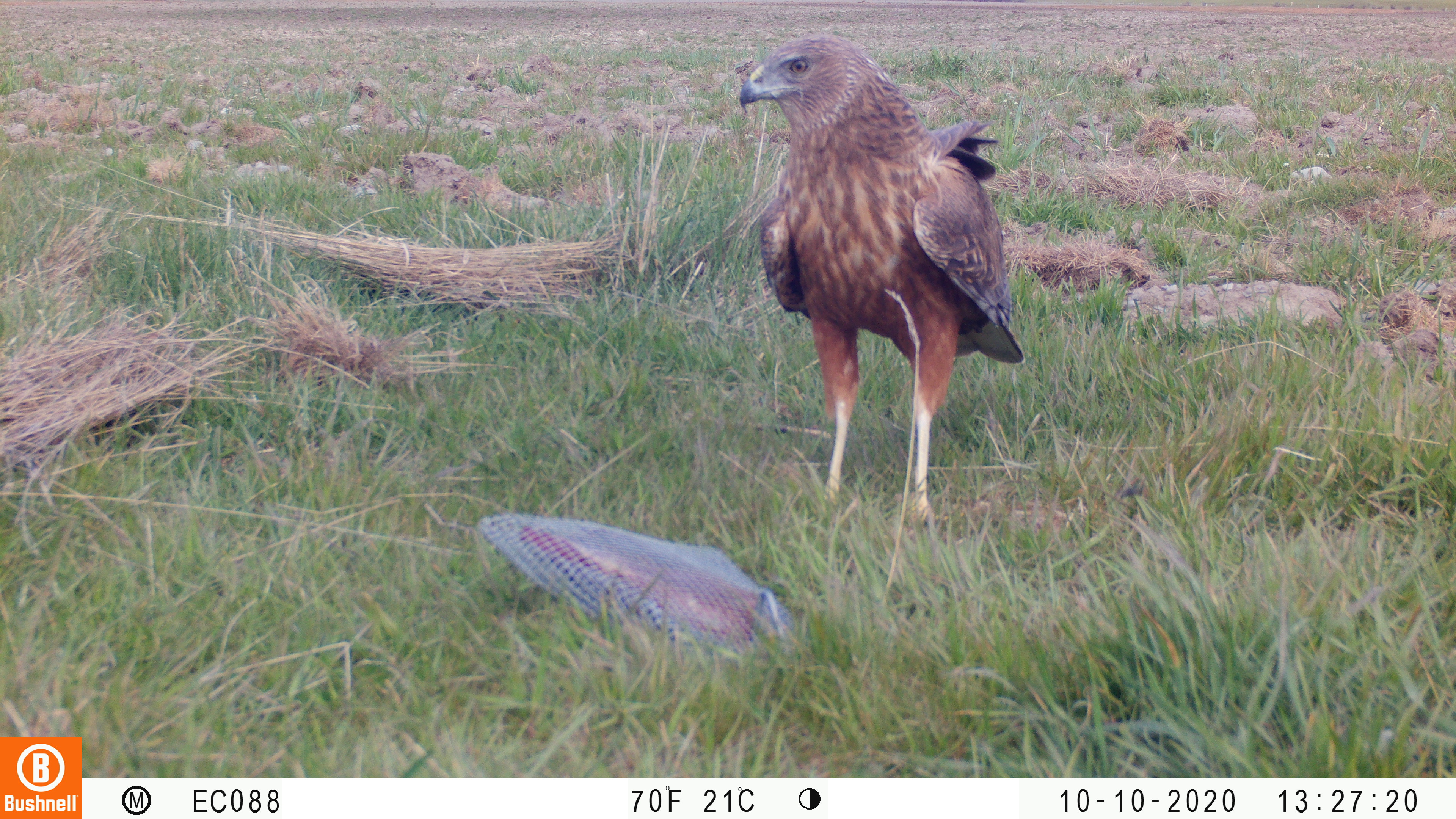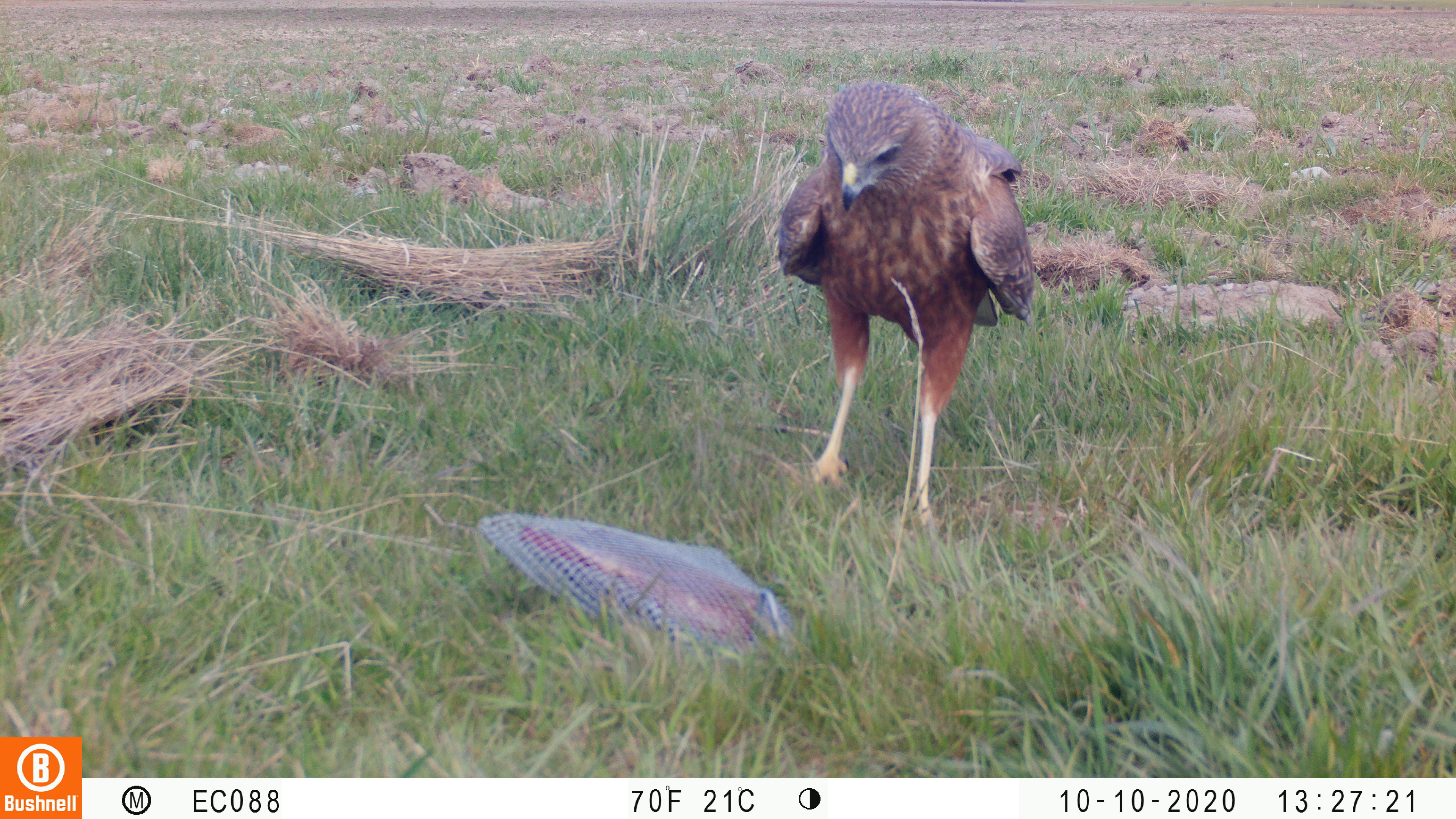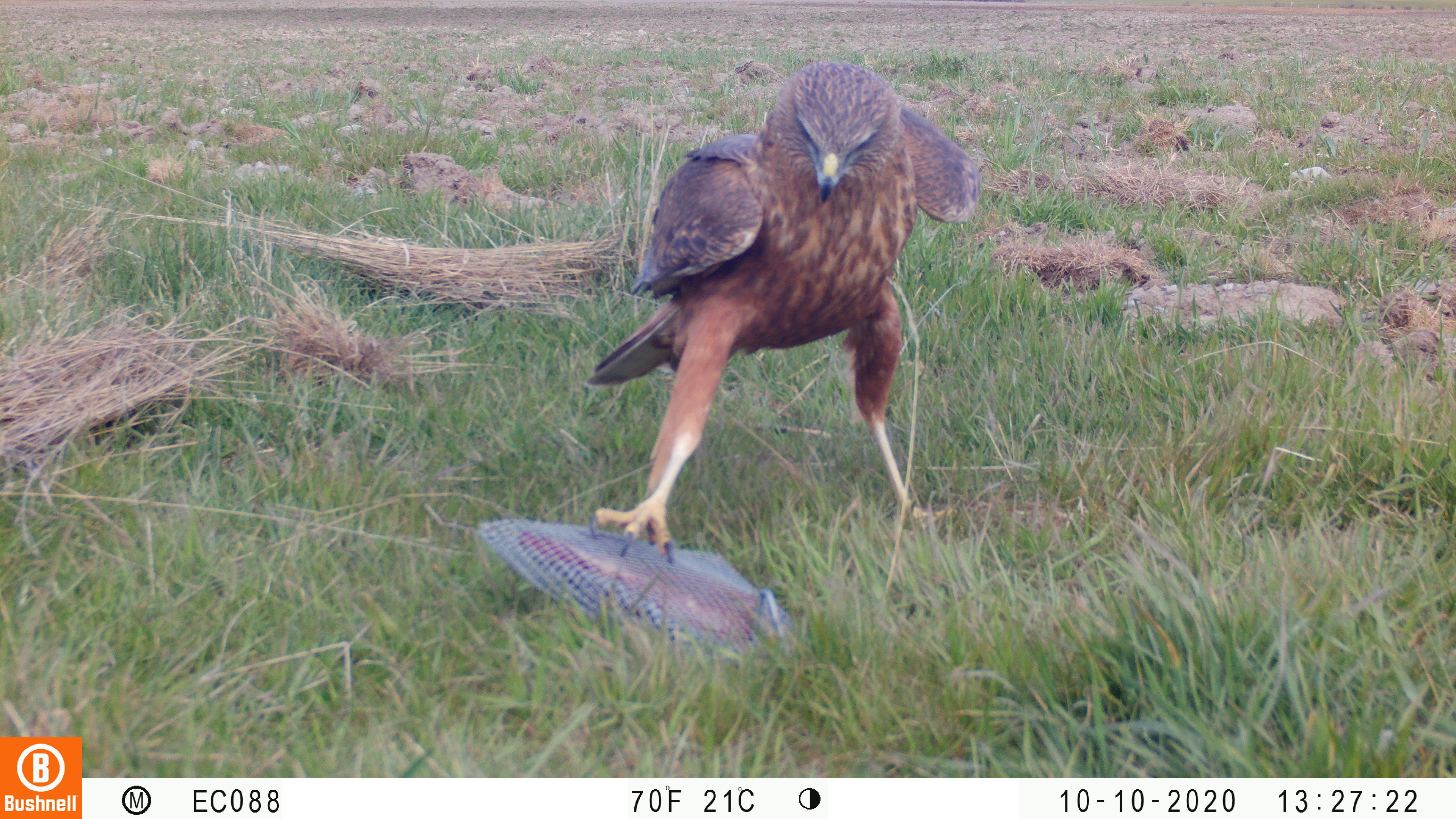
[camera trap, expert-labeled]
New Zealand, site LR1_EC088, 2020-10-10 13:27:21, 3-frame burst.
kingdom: Animalia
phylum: Chordata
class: Aves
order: Accipitriformes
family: Accipitridae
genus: Circus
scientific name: Circus approximans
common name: swamp harrier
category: harrier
Harrier (swamp harrier) (Circus approximans).